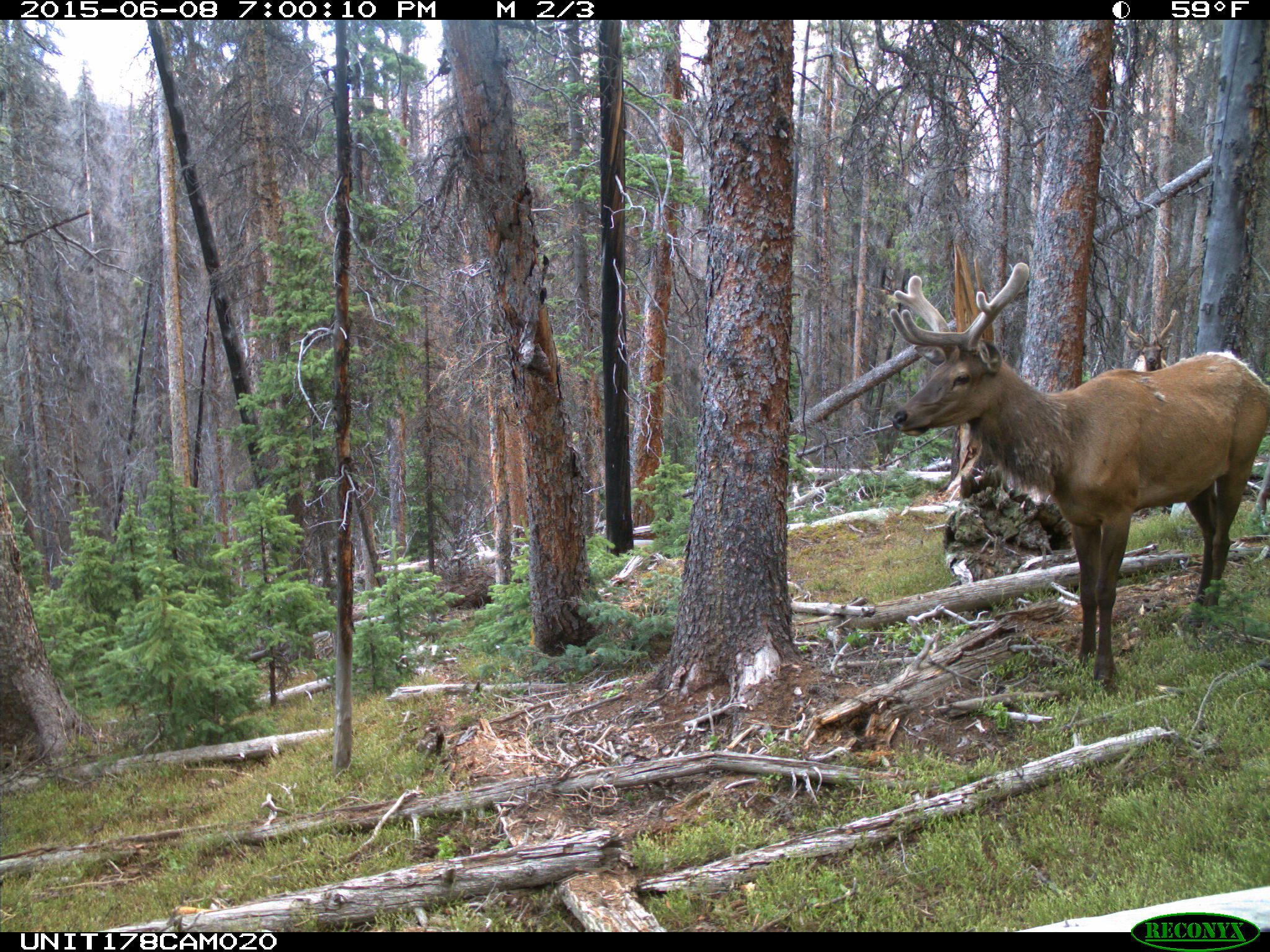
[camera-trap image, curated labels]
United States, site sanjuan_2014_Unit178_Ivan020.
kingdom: Animalia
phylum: Chordata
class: Mammalia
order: Artiodactyla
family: Cervidae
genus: Cervus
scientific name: Cervus elaphus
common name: red deer